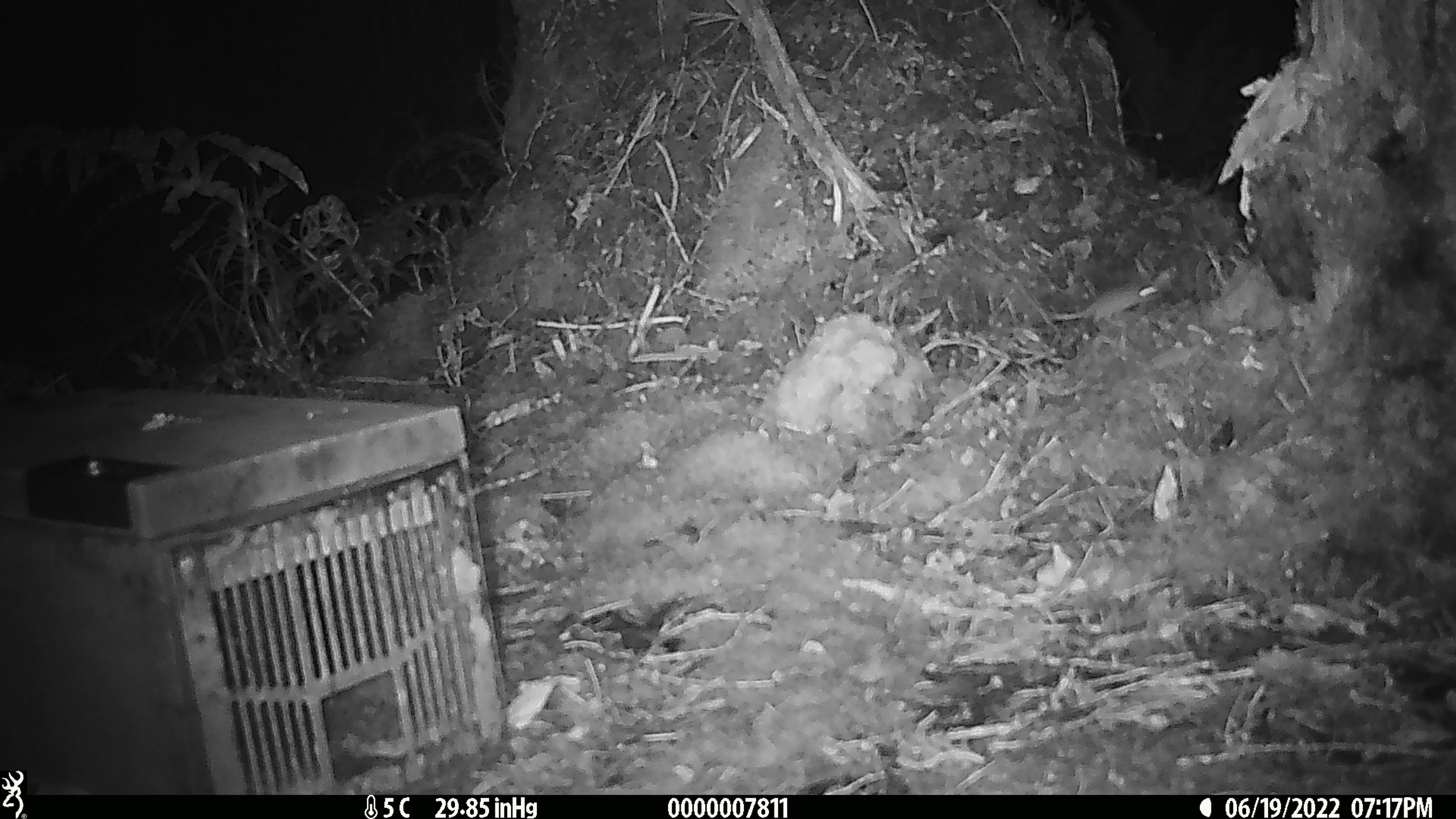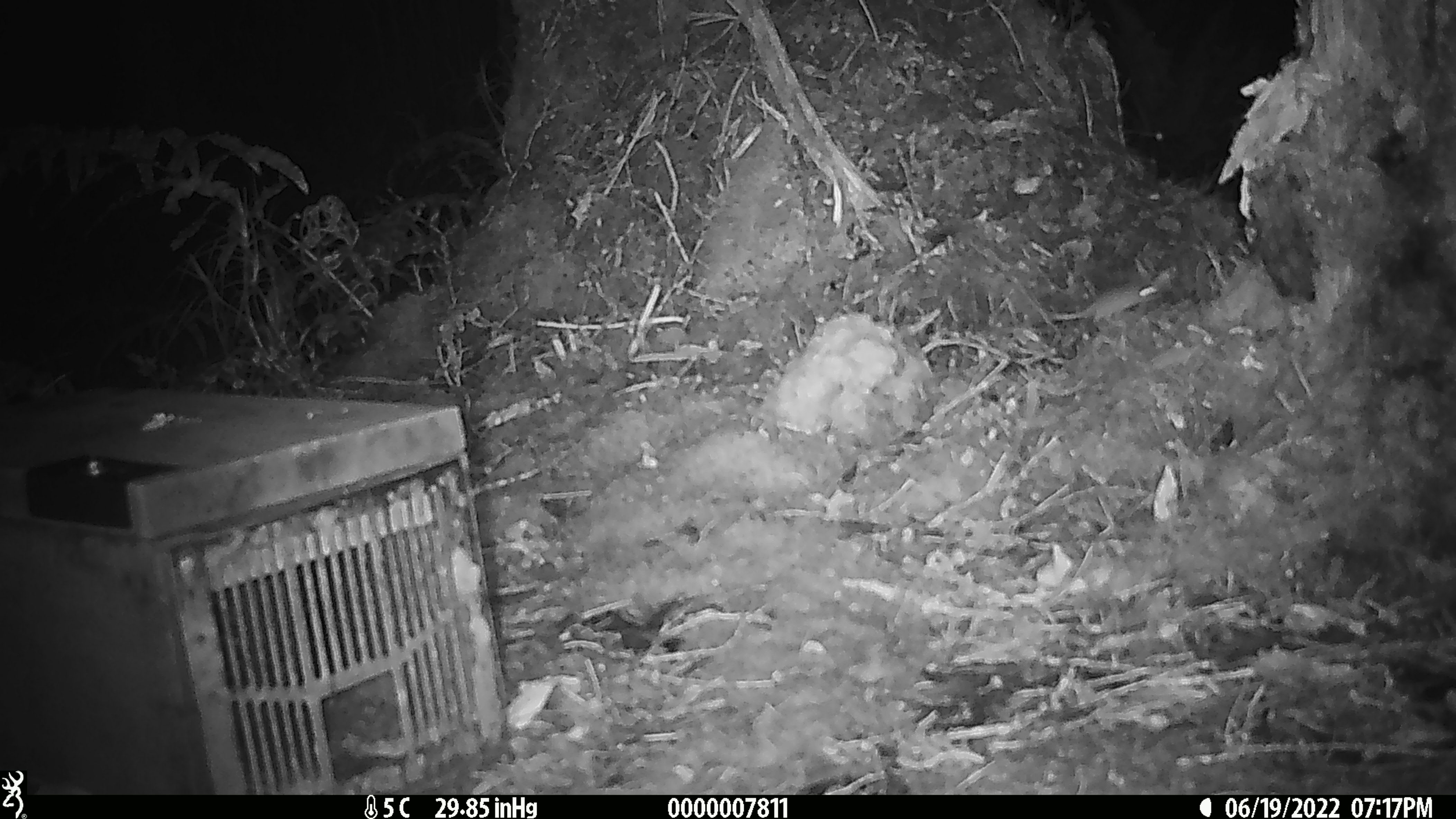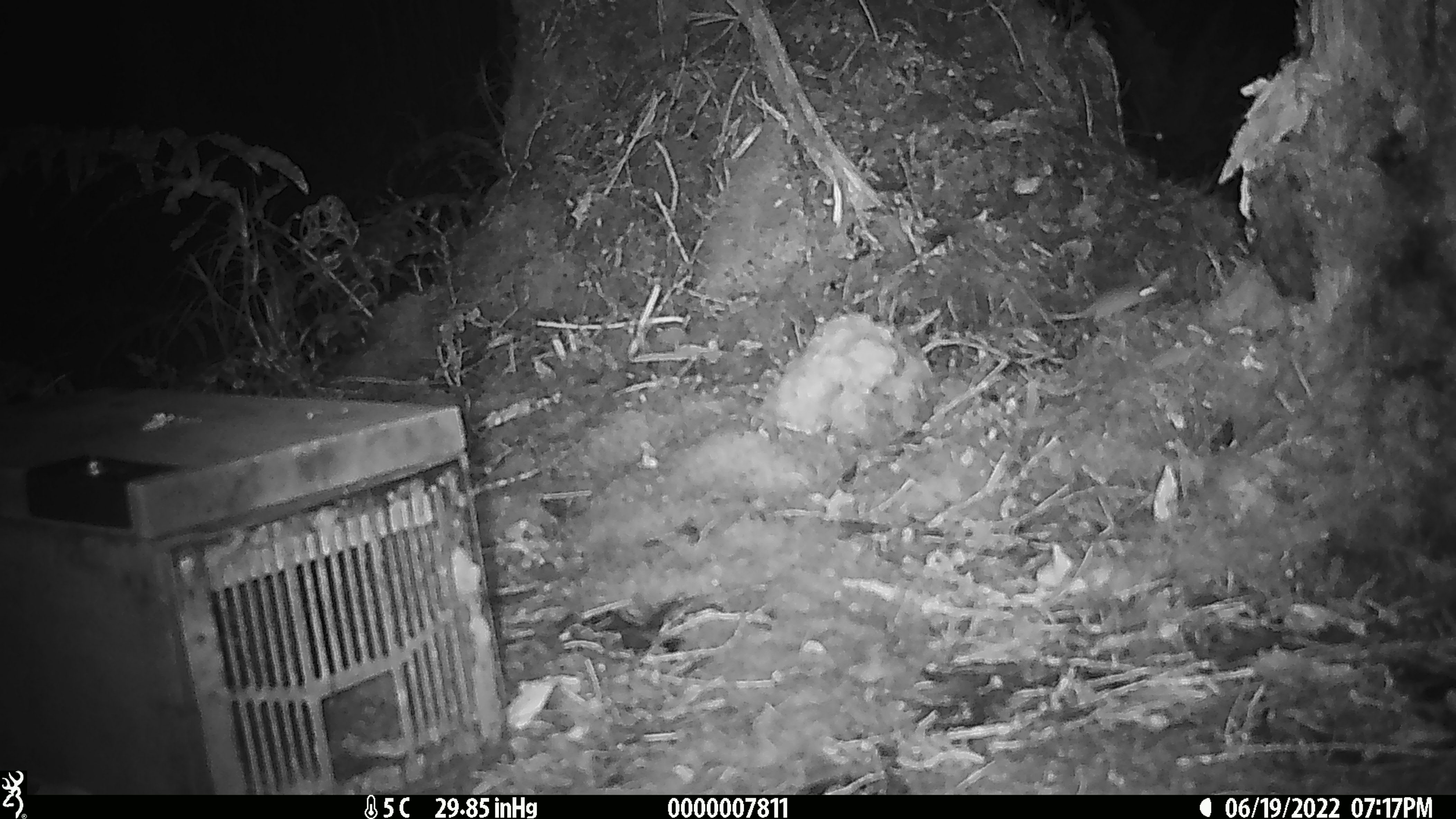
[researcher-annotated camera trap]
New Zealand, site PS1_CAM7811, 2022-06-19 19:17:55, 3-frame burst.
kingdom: Animalia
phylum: Chordata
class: Mammalia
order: Rodentia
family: Muridae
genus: Mus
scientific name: Mus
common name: mouse